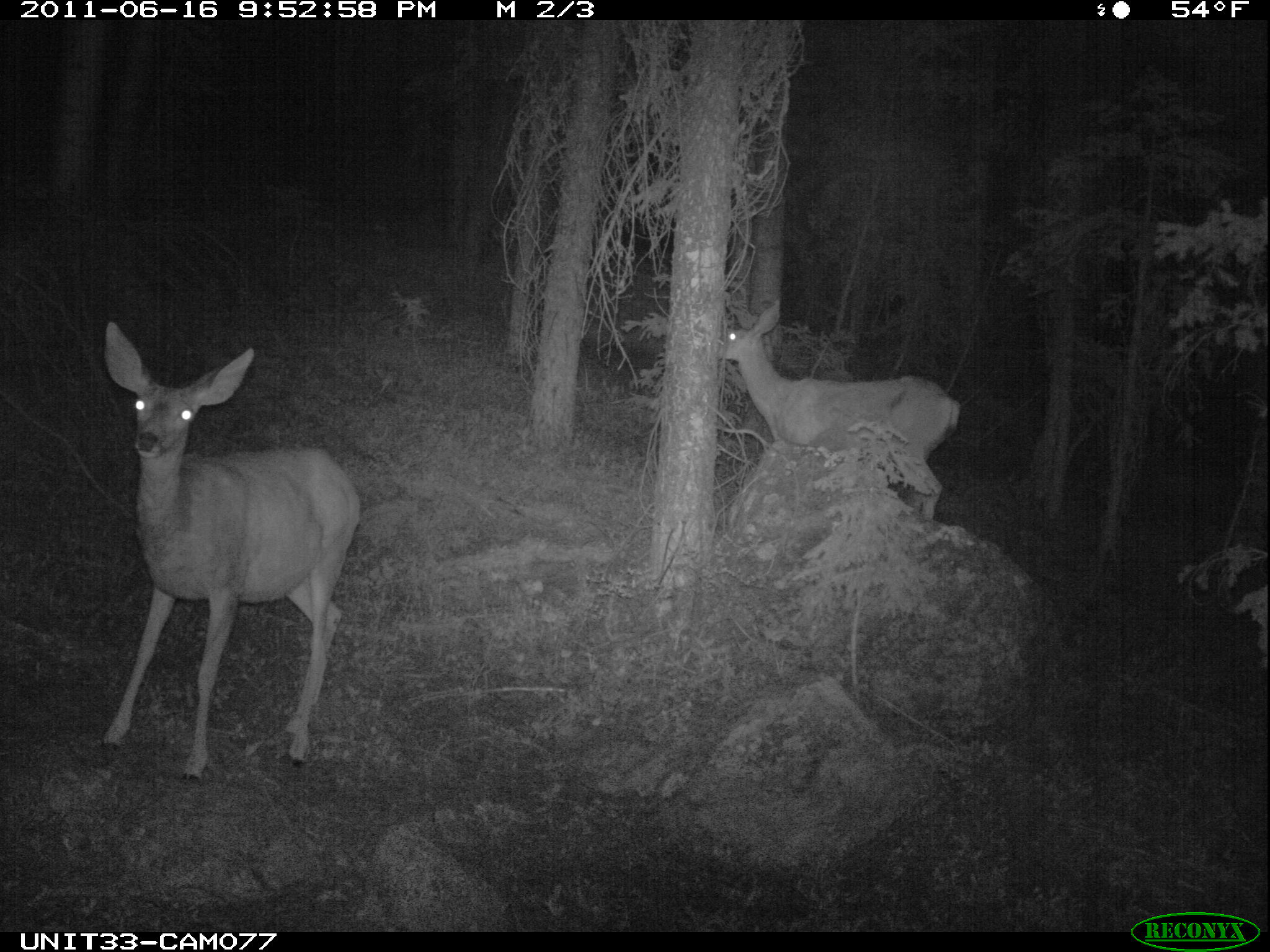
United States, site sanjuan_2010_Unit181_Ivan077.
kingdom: Animalia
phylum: Chordata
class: Mammalia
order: Artiodactyla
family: Cervidae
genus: Odocoileus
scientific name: Odocoileus hemionus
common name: mule deer